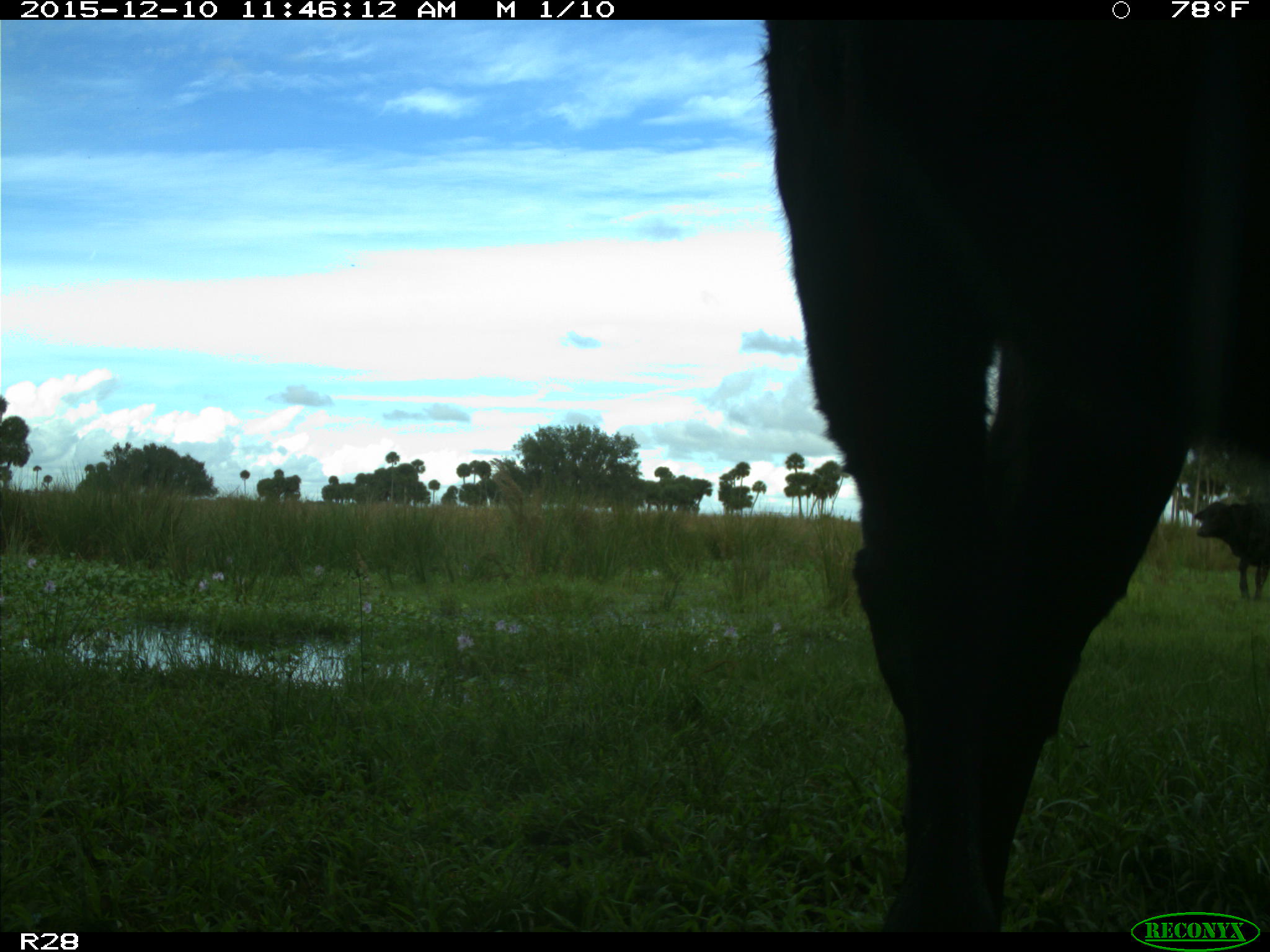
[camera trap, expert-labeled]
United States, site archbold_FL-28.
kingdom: Animalia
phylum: Chordata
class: Mammalia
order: Artiodactyla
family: Bovidae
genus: Bos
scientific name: Bos taurus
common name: domestic cow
Bos taurus (domestic cow).